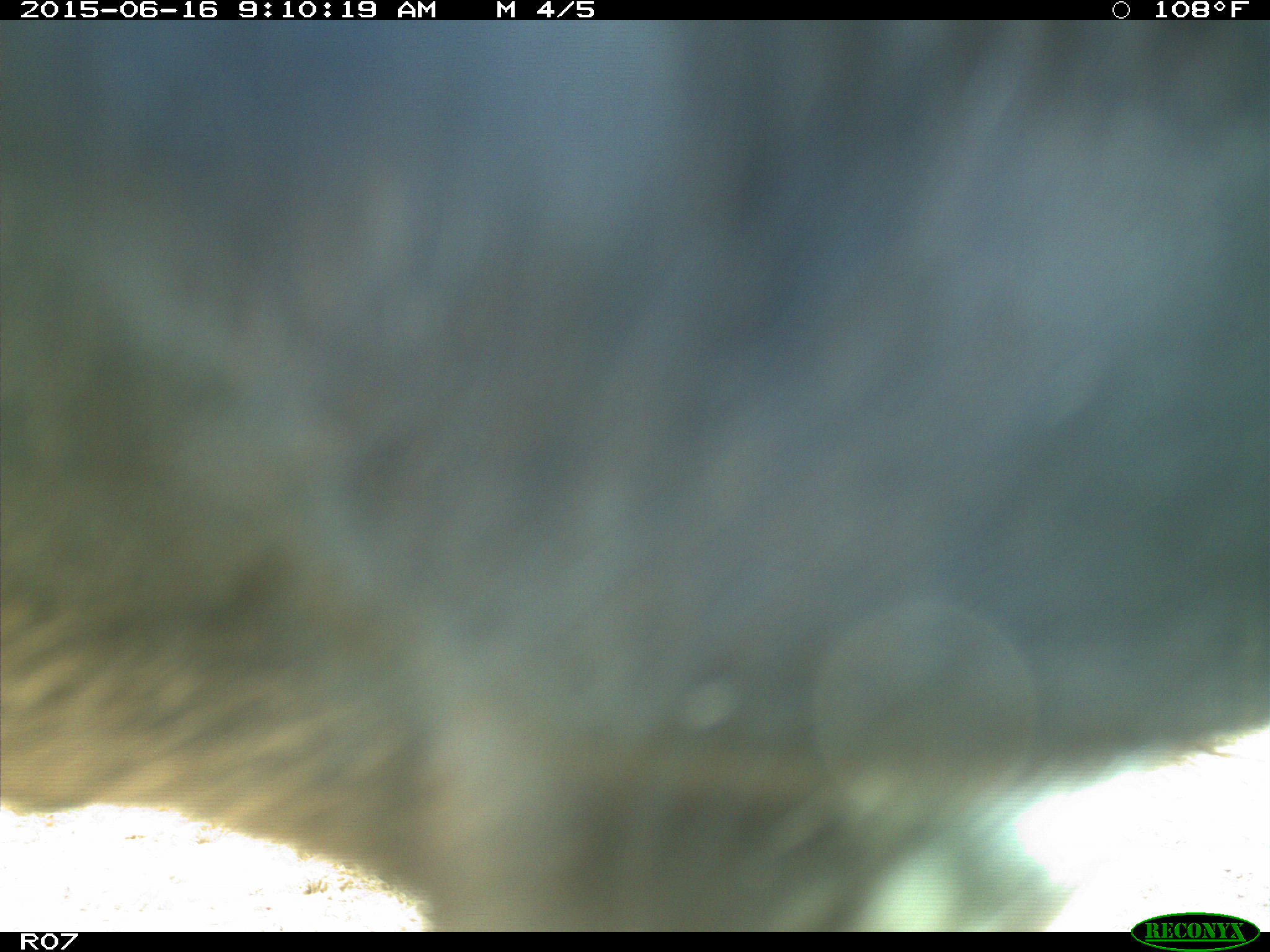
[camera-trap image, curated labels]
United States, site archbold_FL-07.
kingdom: Animalia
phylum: Chordata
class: Mammalia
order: Artiodactyla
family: Bovidae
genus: Bos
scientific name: Bos taurus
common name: domestic cow